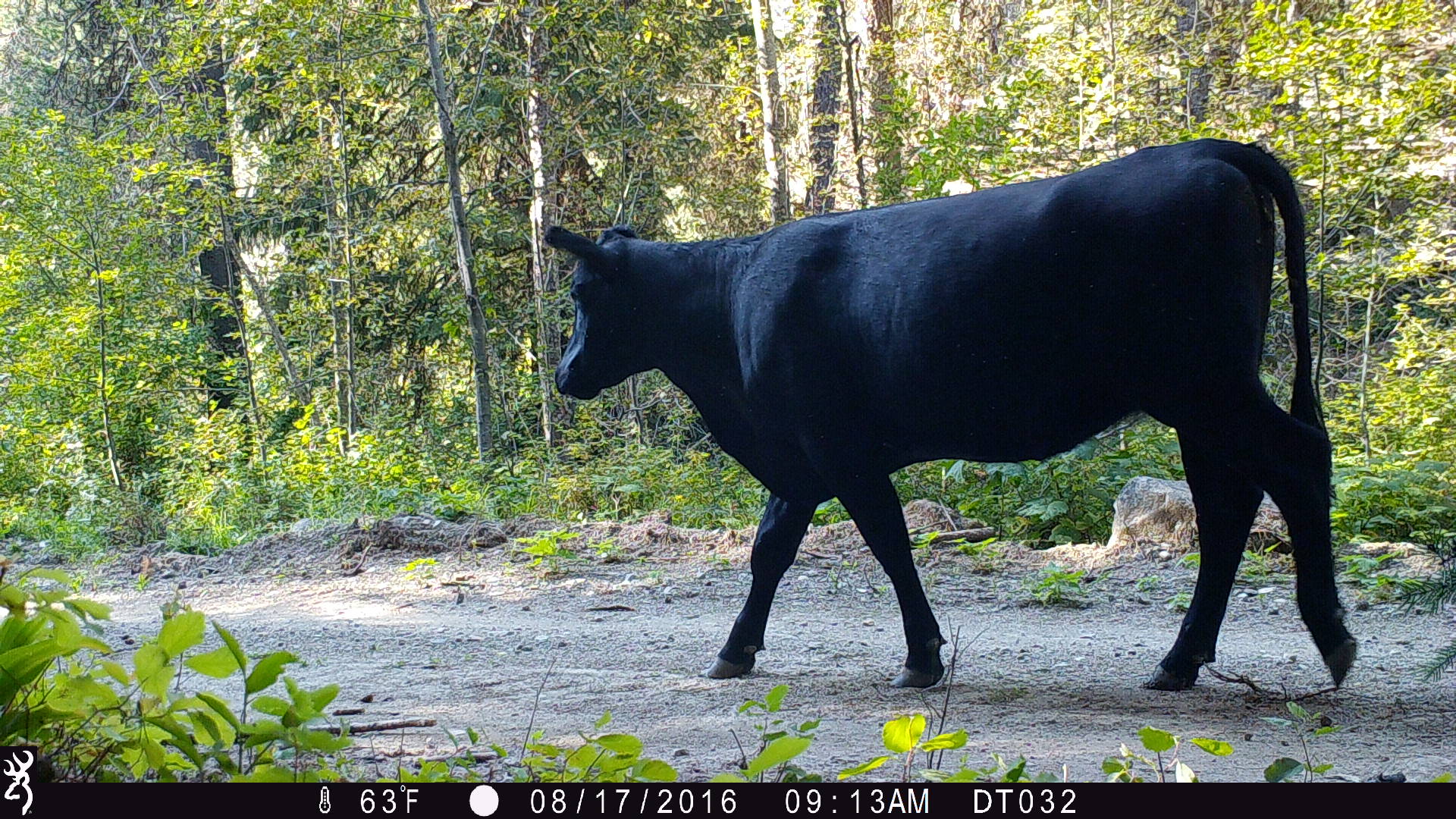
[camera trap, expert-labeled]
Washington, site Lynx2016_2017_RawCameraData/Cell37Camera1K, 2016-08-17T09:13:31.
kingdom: Animalia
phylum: Chordata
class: Mammalia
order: Artiodactyla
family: Bovidae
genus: Bos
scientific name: Bos taurus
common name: domestic cattle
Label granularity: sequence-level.